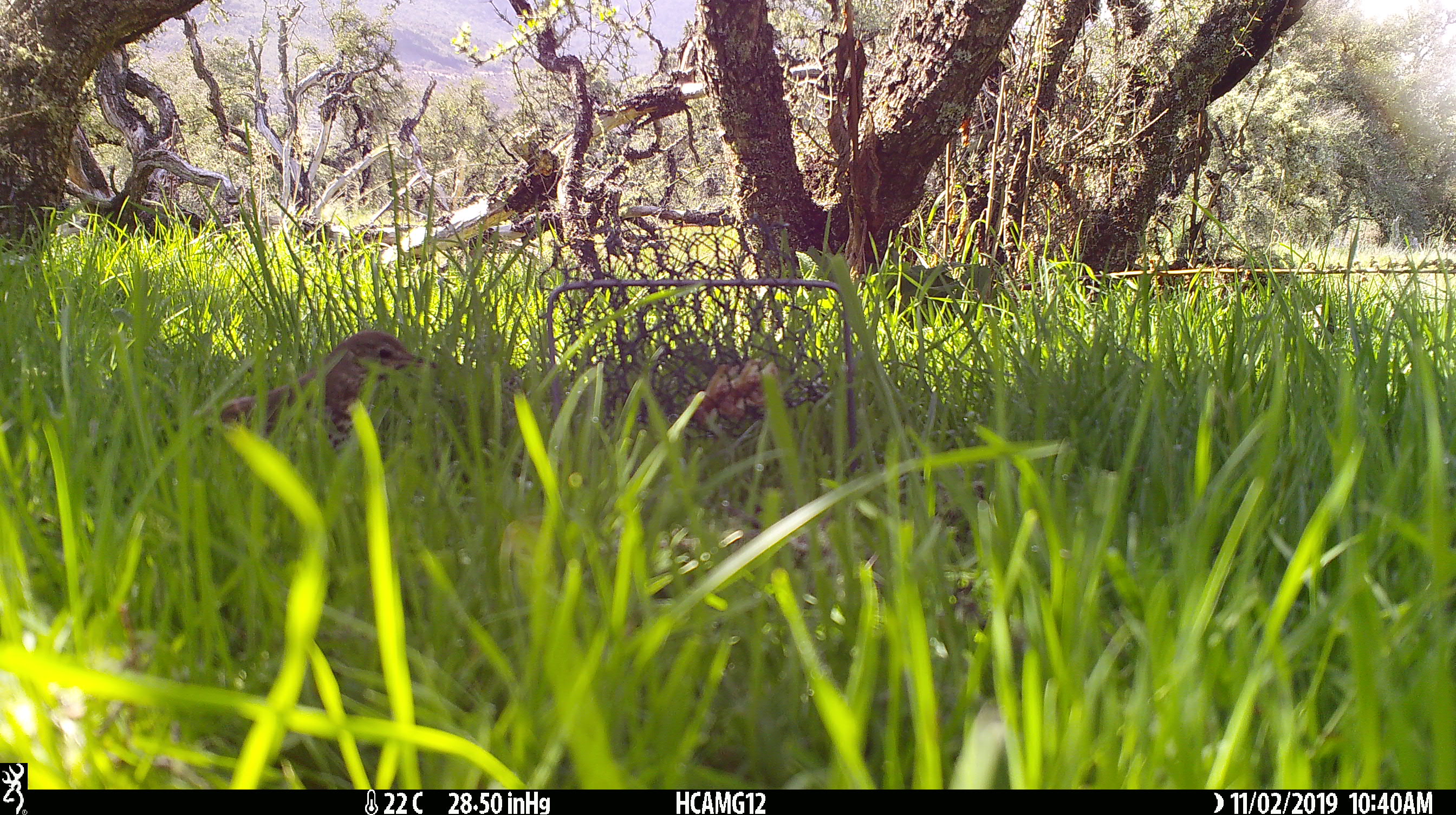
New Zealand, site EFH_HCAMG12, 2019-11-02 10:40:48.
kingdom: Animalia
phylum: Chordata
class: Aves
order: Passeriformes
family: Turdidae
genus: Turdus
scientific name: Turdus philomelos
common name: song thrush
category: thrush